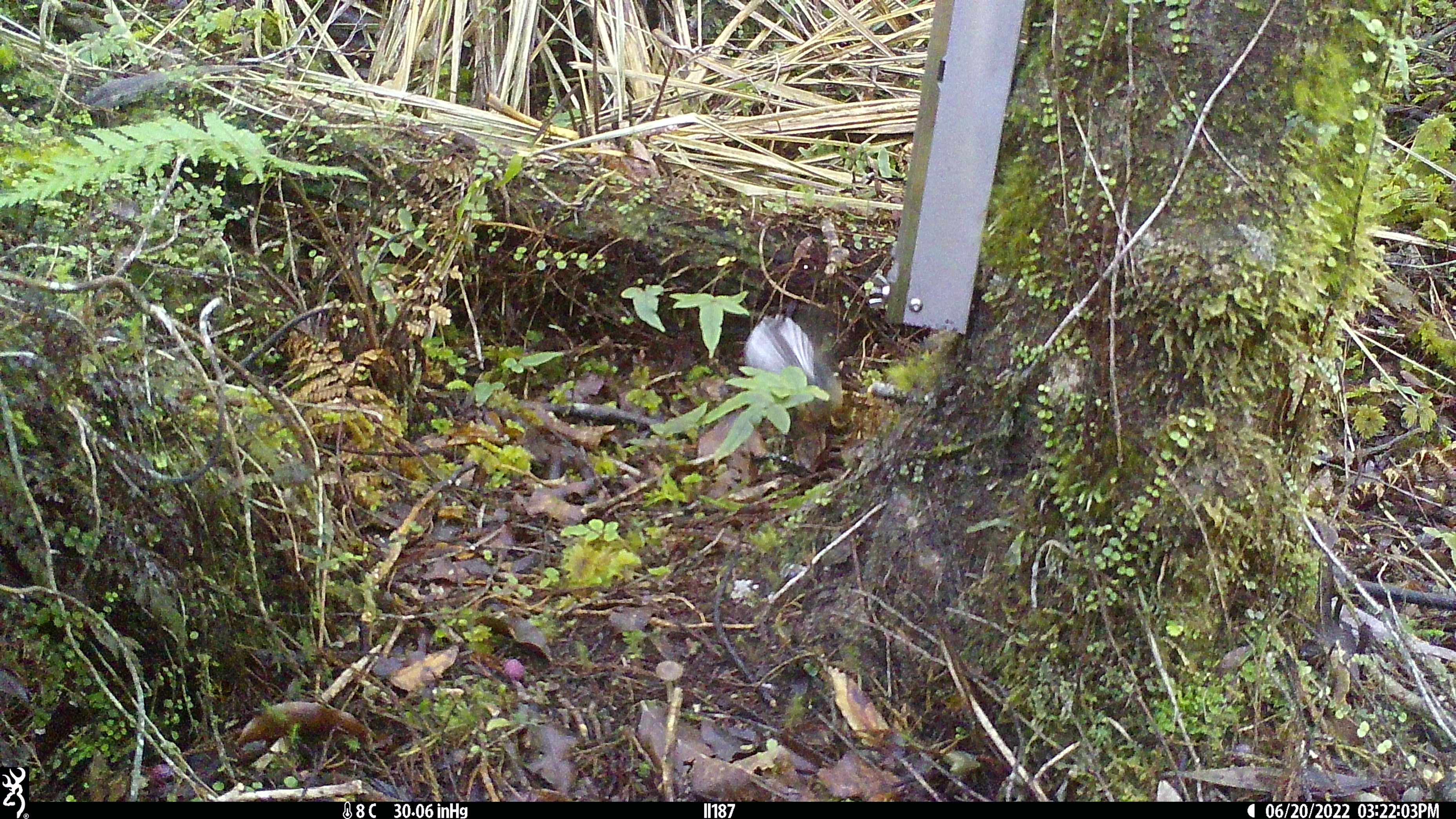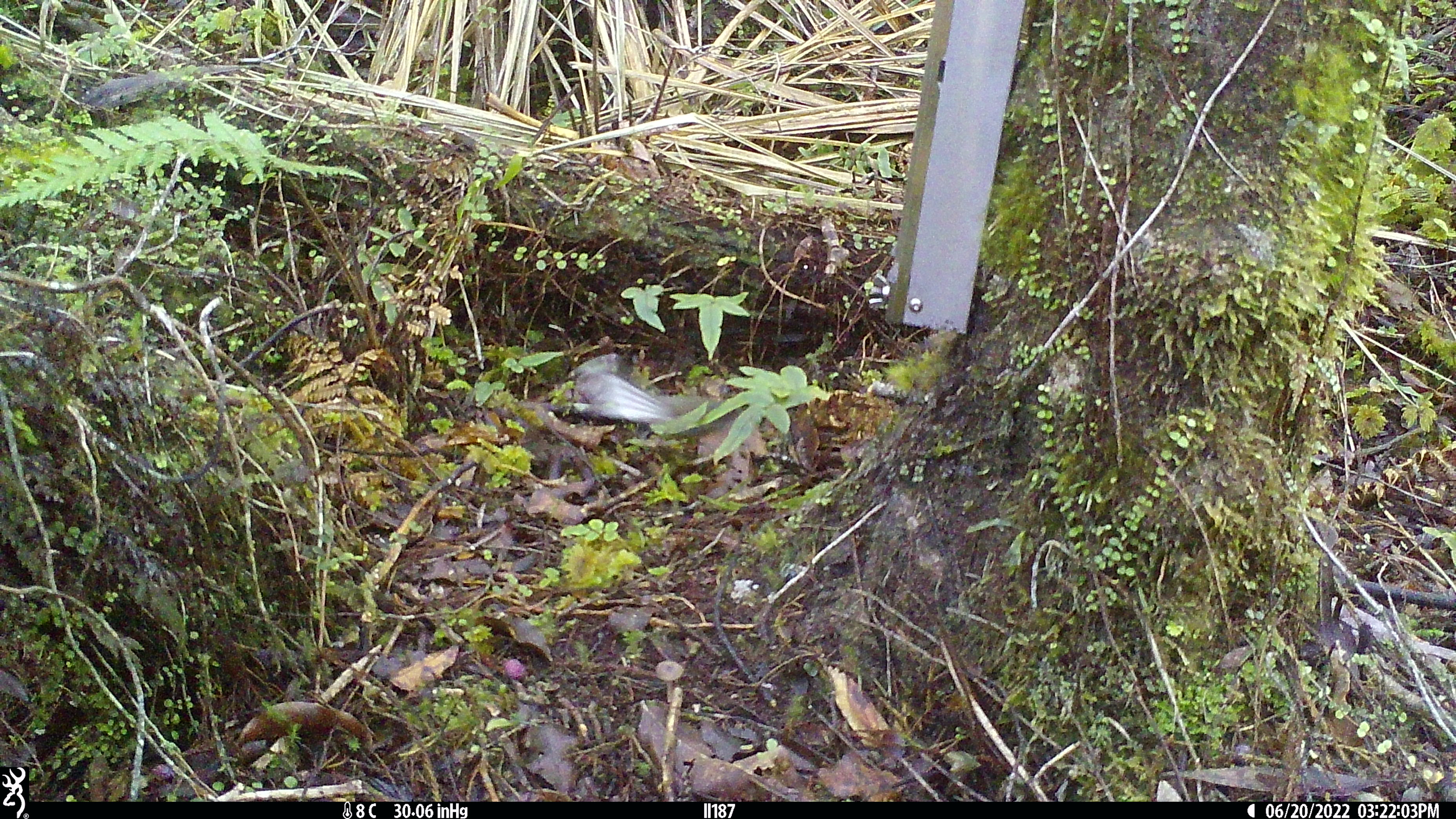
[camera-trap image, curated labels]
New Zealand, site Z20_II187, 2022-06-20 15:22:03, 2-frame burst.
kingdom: Animalia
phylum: Chordata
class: Aves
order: Passeriformes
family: Rhipiduridae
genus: Rhipidura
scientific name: Rhipidura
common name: fantails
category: fantail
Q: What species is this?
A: Fantail (fantails) (Rhipidura).